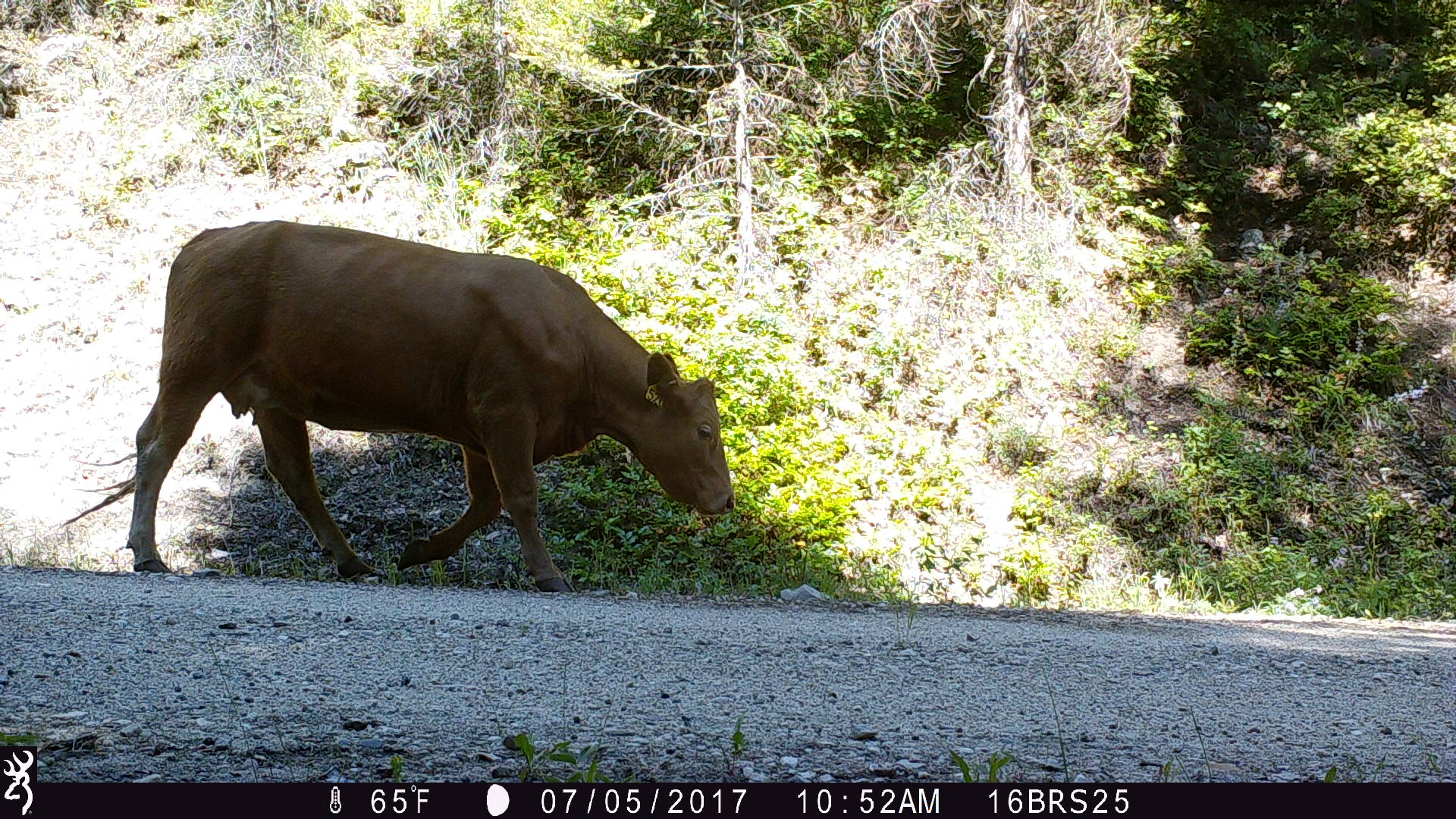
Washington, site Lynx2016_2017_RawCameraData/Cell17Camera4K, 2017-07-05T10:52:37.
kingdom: Animalia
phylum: Chordata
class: Mammalia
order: Artiodactyla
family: Bovidae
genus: Bos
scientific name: Bos taurus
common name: domestic cattle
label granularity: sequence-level